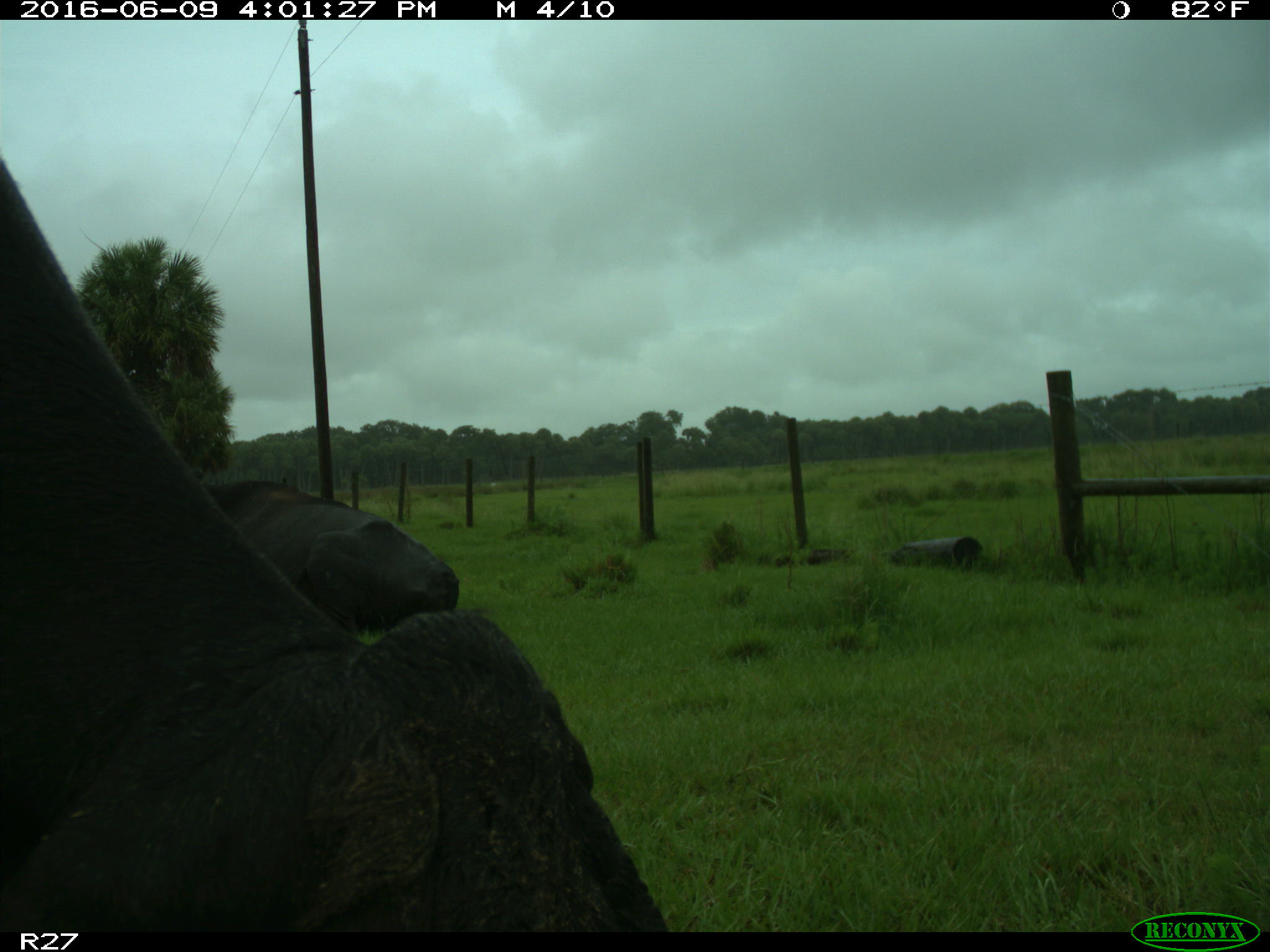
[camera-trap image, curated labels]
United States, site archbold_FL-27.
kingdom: Animalia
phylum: Chordata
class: Mammalia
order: Artiodactyla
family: Bovidae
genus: Bos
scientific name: Bos taurus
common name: domestic cow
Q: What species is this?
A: Bos taurus (domestic cow).